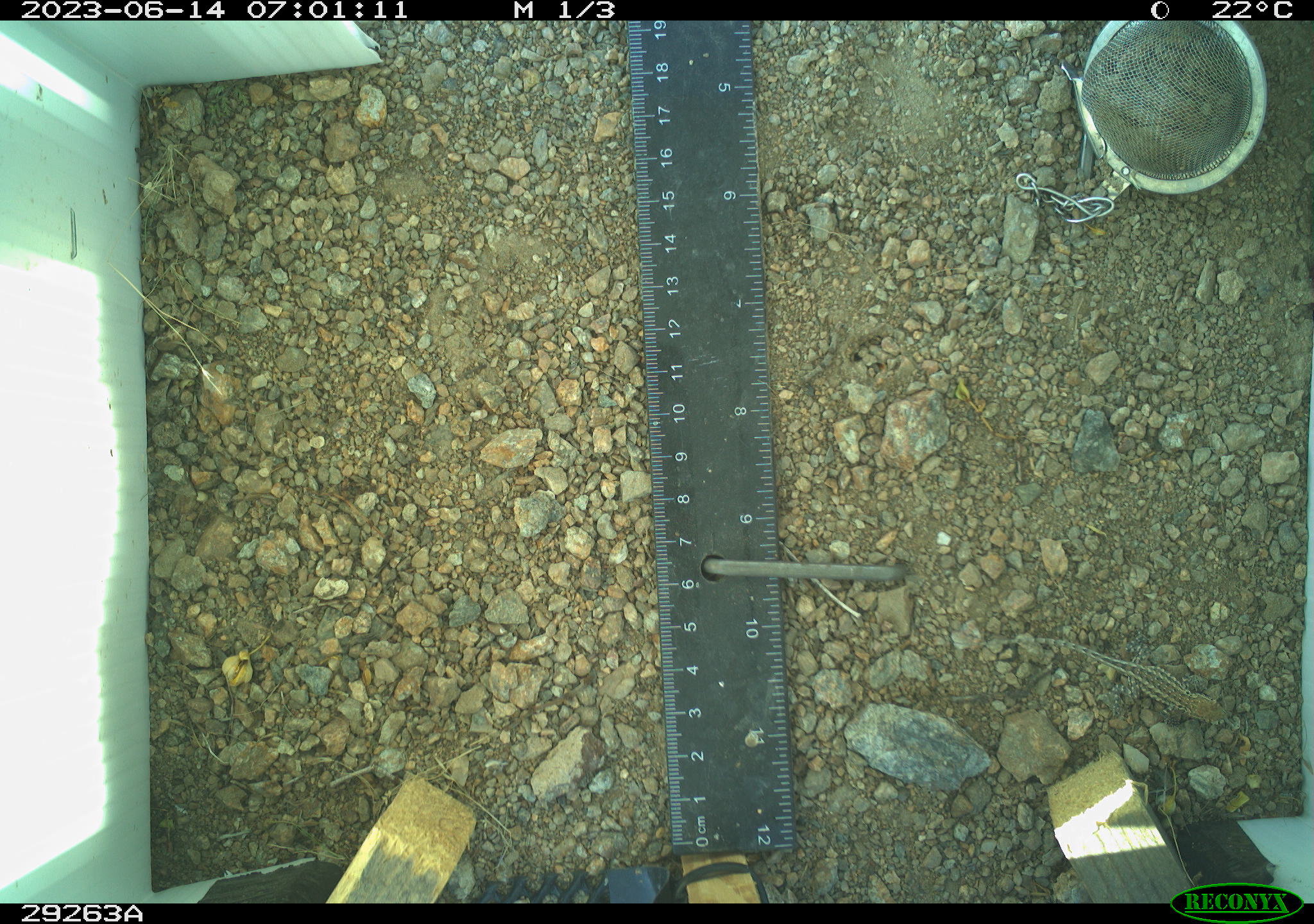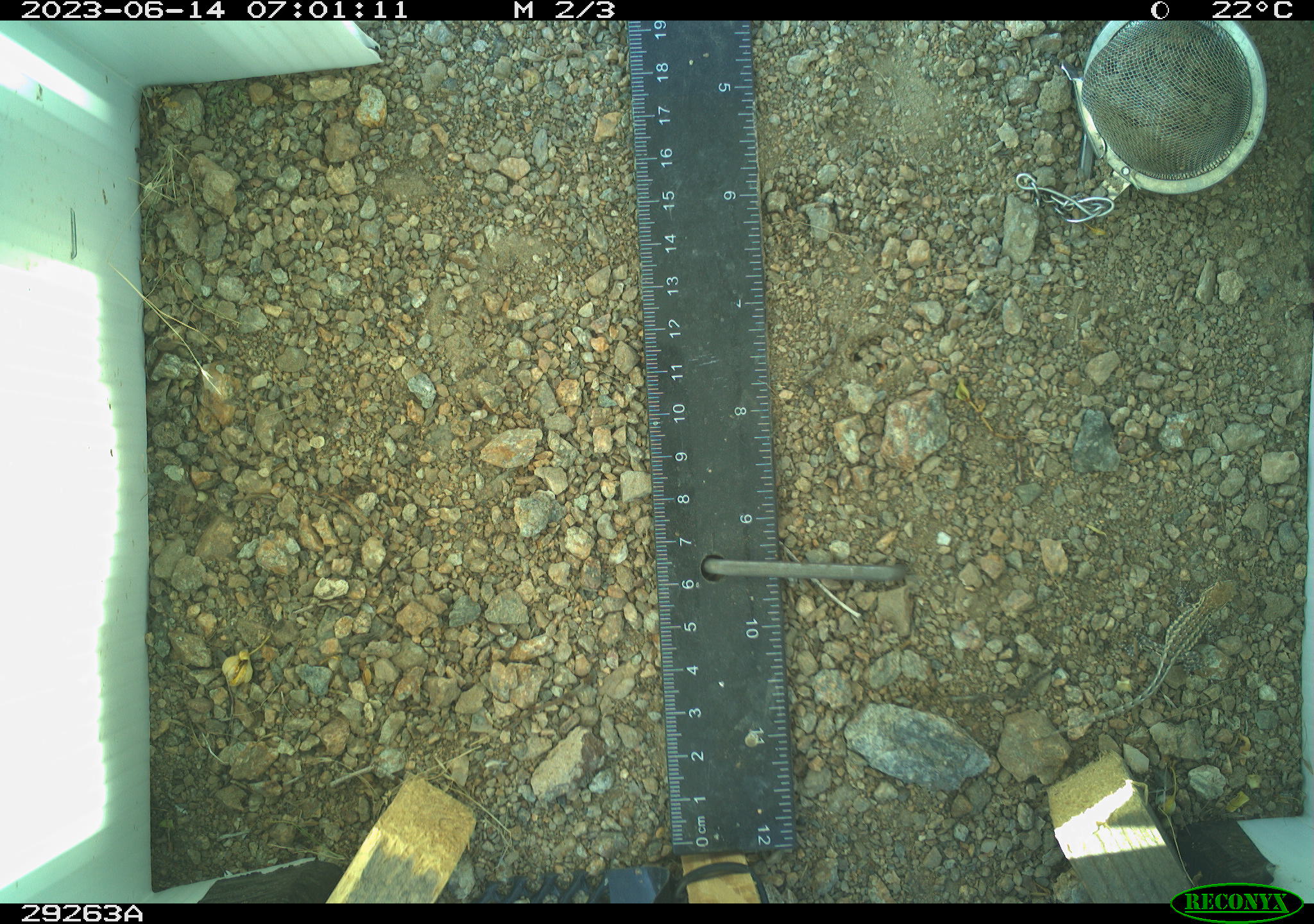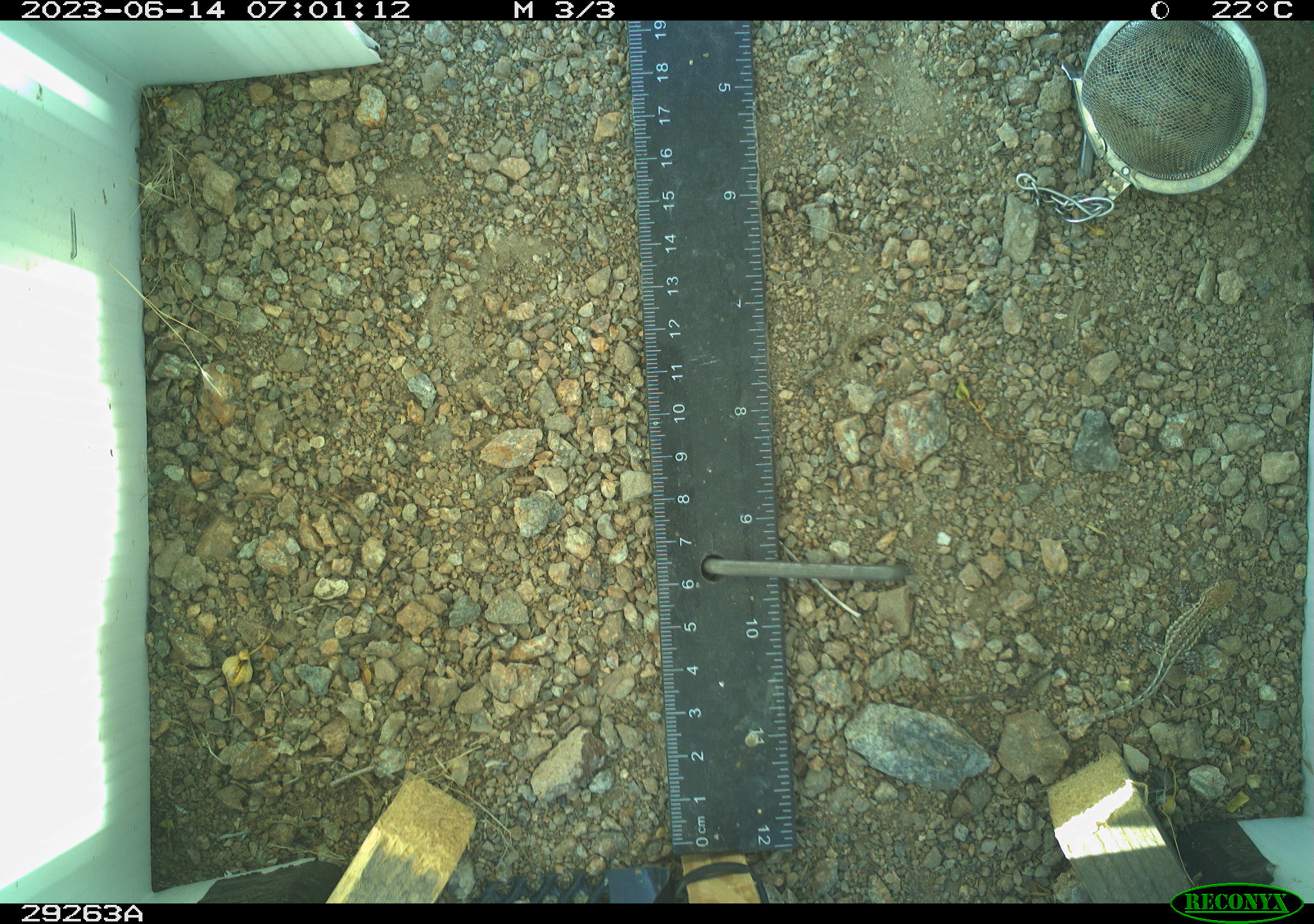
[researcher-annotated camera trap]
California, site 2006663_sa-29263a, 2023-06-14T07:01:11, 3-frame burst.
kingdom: Animalia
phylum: Chordata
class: Reptilia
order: Squamata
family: Phrynosomatidae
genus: Sceloporus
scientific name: Sceloporus graciosus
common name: common sagebrush lizard